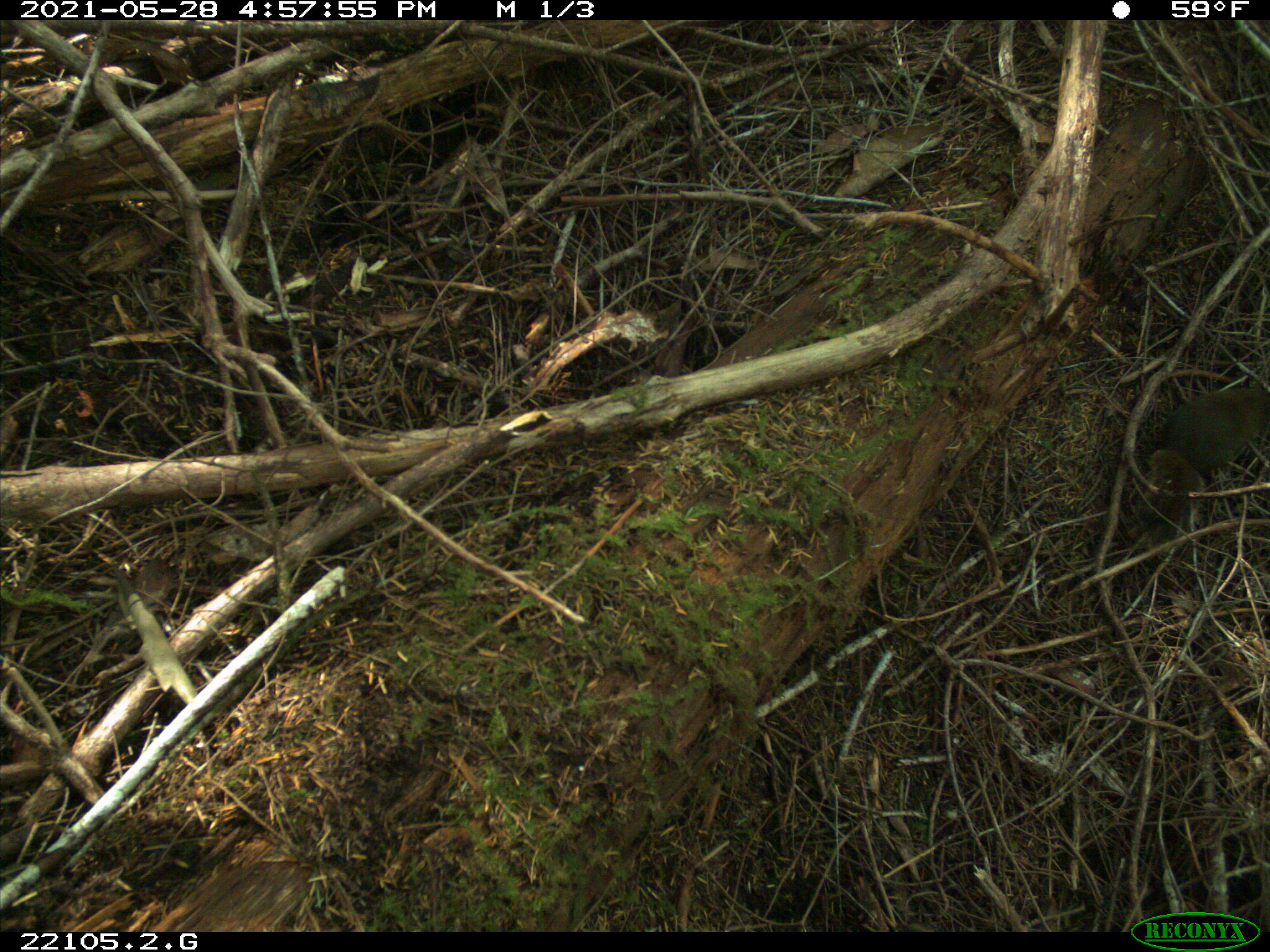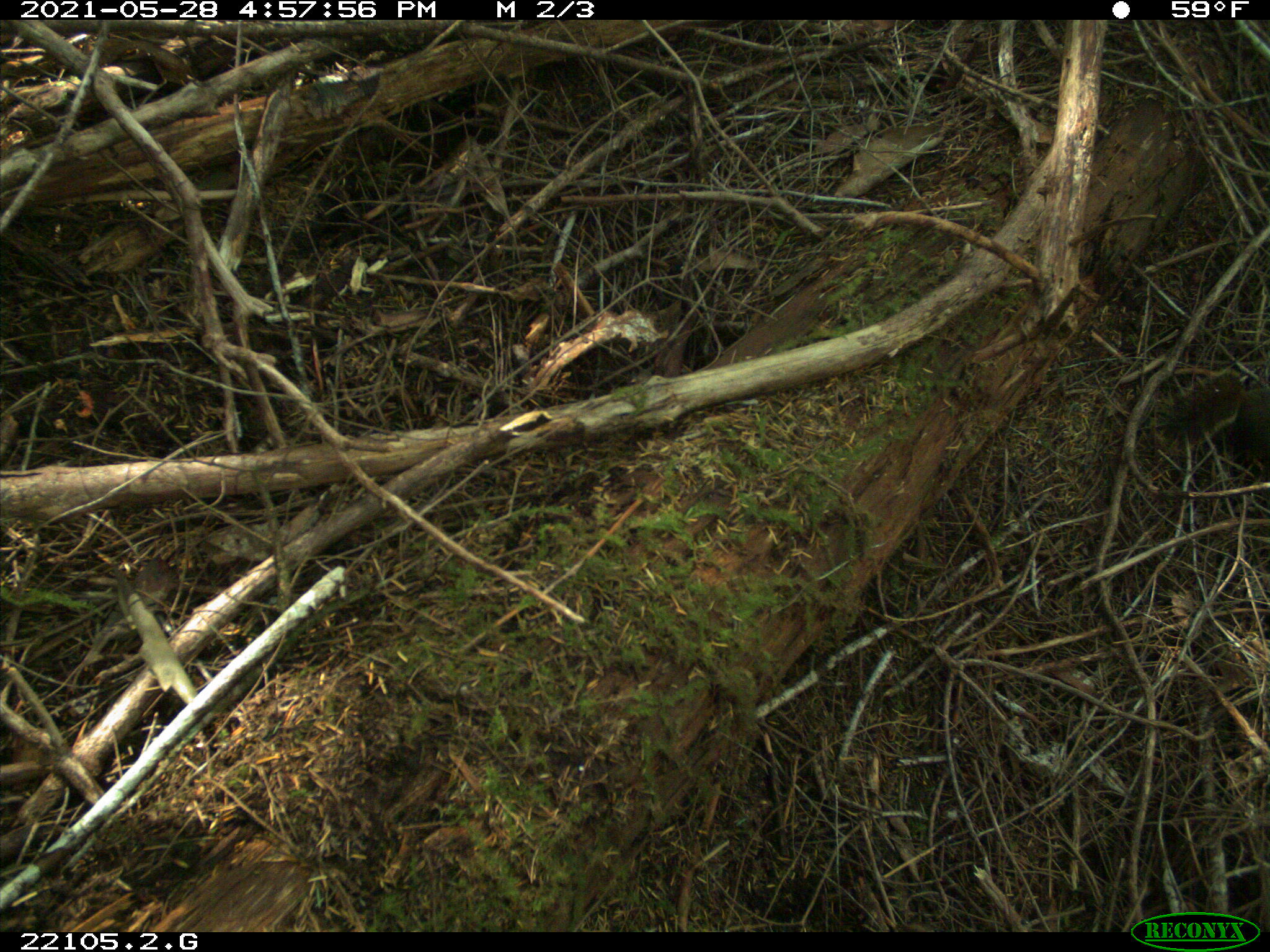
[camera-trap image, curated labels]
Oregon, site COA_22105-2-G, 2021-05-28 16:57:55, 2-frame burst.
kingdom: Animalia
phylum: Chordata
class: Mammalia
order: Rodentia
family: Sciuridae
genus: Tamiasciurus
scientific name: Tamiasciurus douglasii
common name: douglas squirrel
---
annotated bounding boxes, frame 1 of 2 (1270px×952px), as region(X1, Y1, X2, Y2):
douglas squirrel: region(1113, 357, 1269, 557)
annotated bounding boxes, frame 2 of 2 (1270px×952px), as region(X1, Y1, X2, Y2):
douglas squirrel: region(1133, 352, 1269, 504)